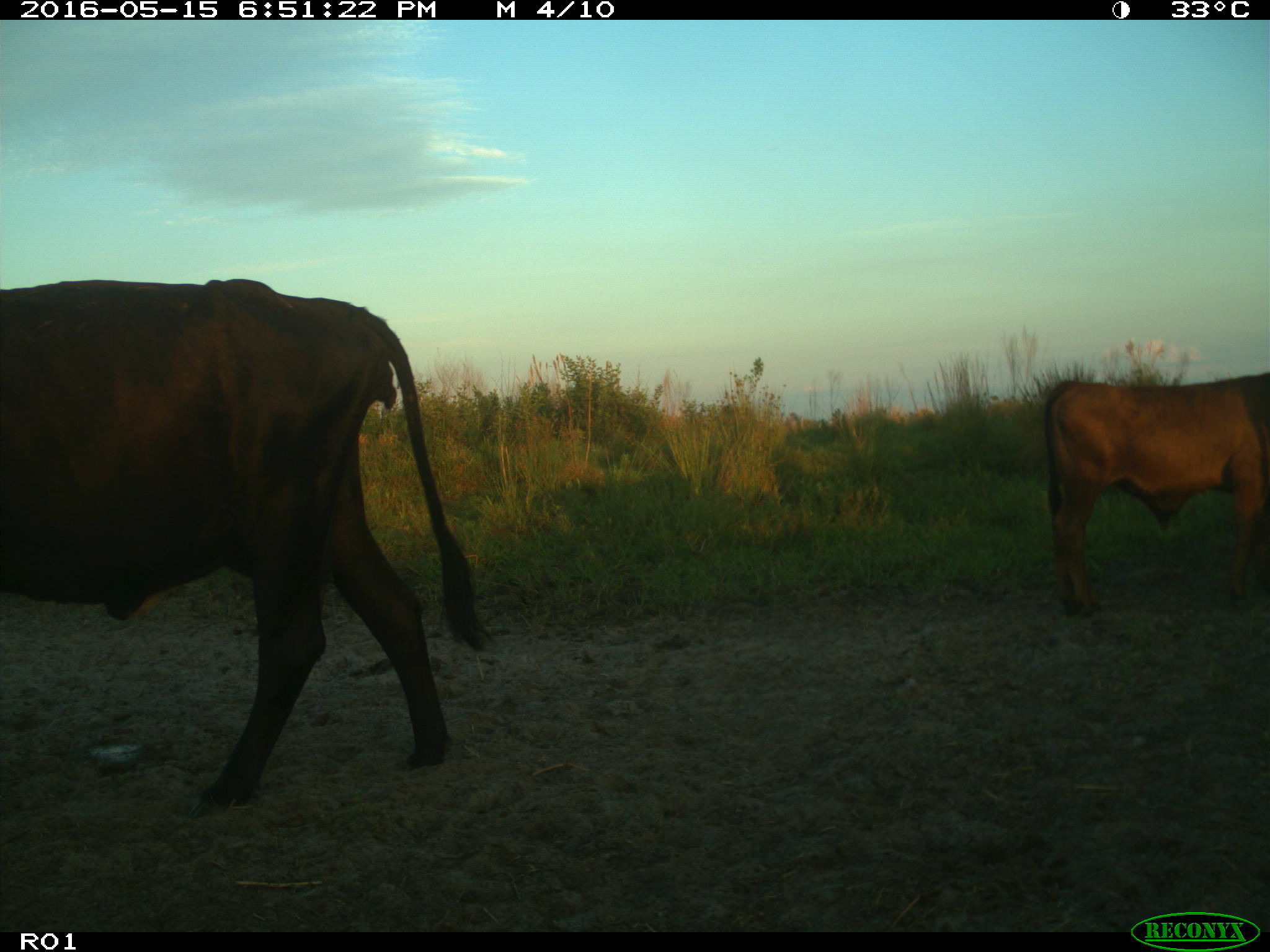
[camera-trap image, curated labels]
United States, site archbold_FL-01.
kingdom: Animalia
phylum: Chordata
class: Mammalia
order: Artiodactyla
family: Bovidae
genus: Bos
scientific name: Bos taurus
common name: domestic cow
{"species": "Bos taurus (domestic cow)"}